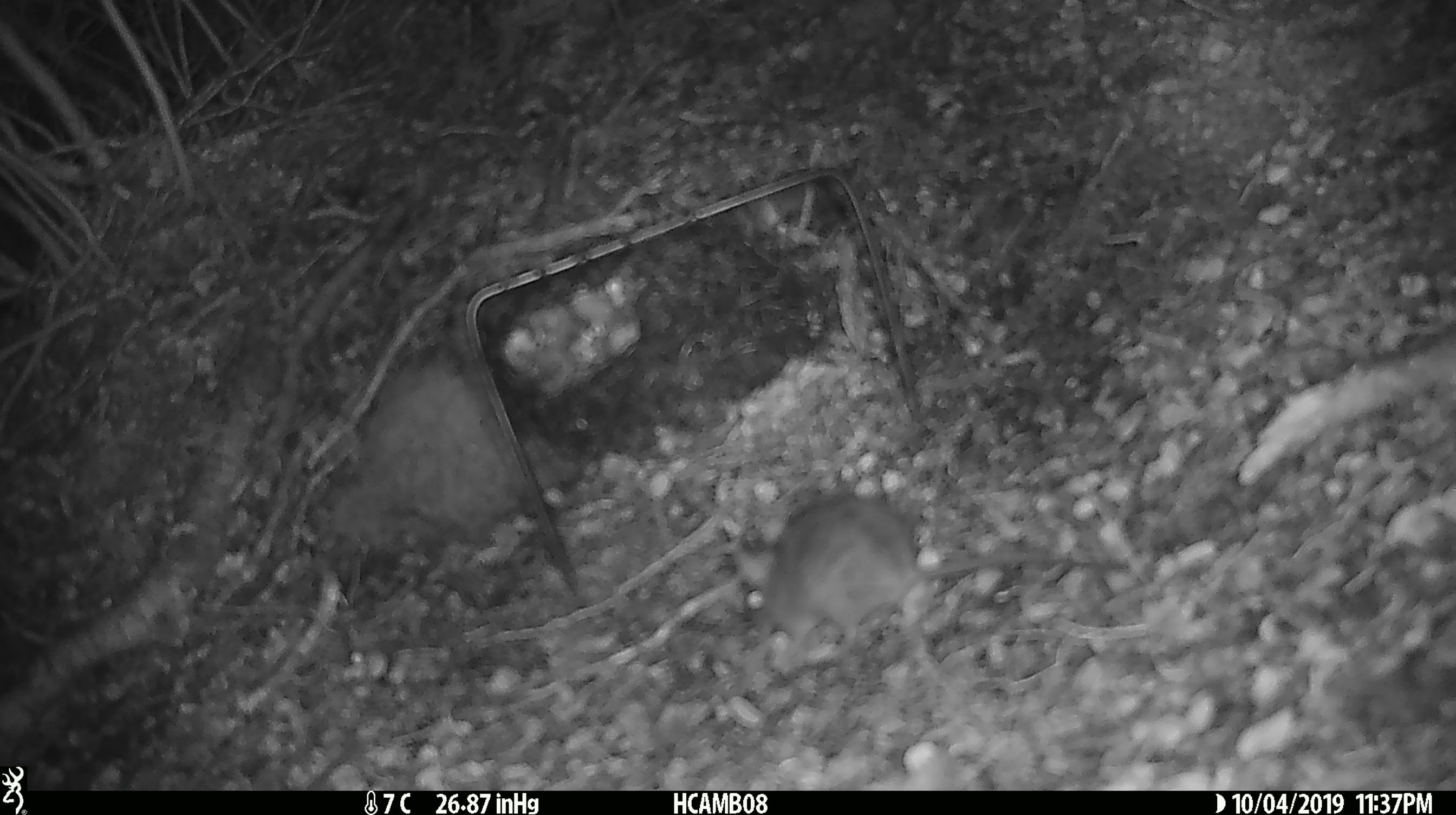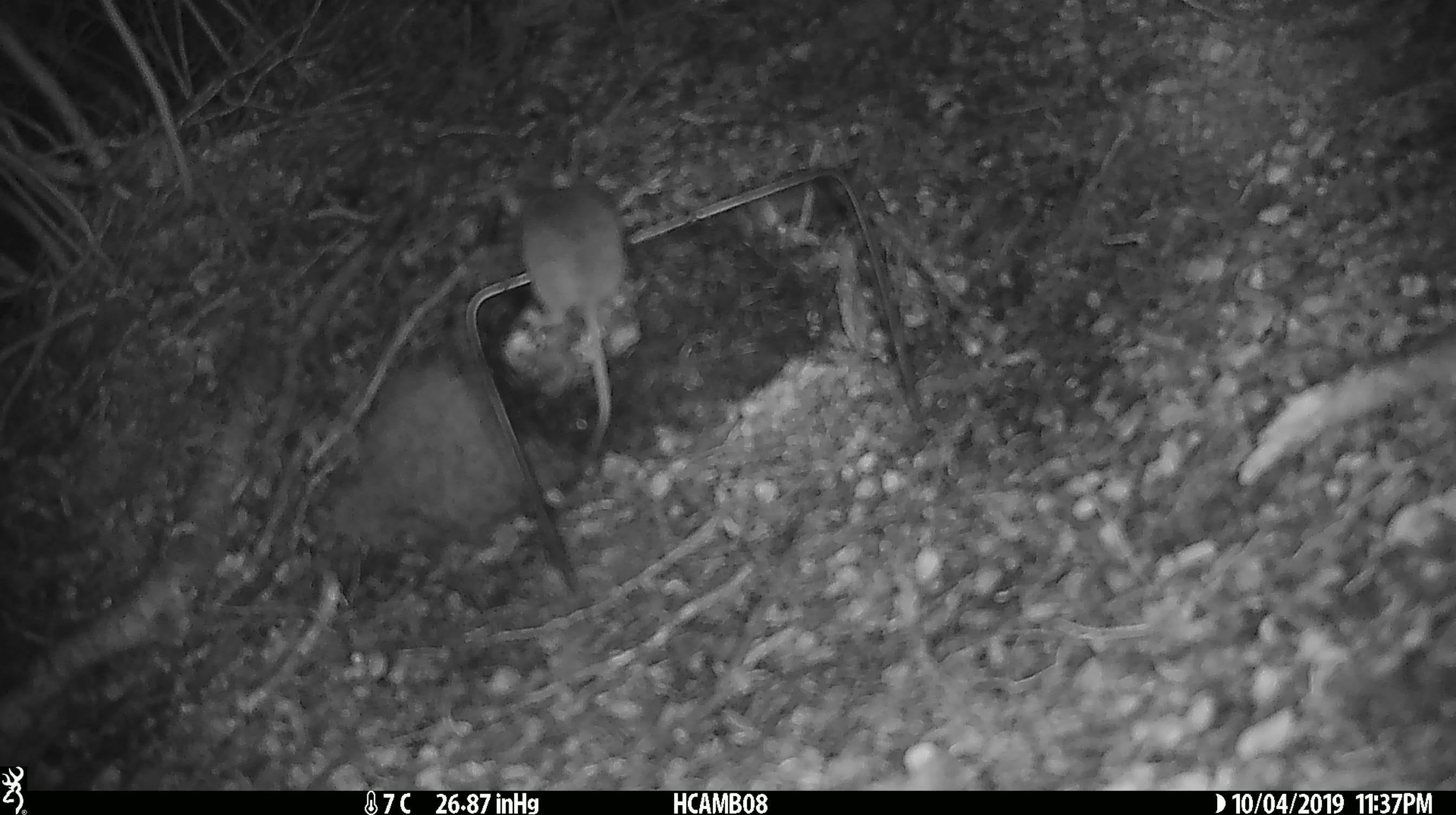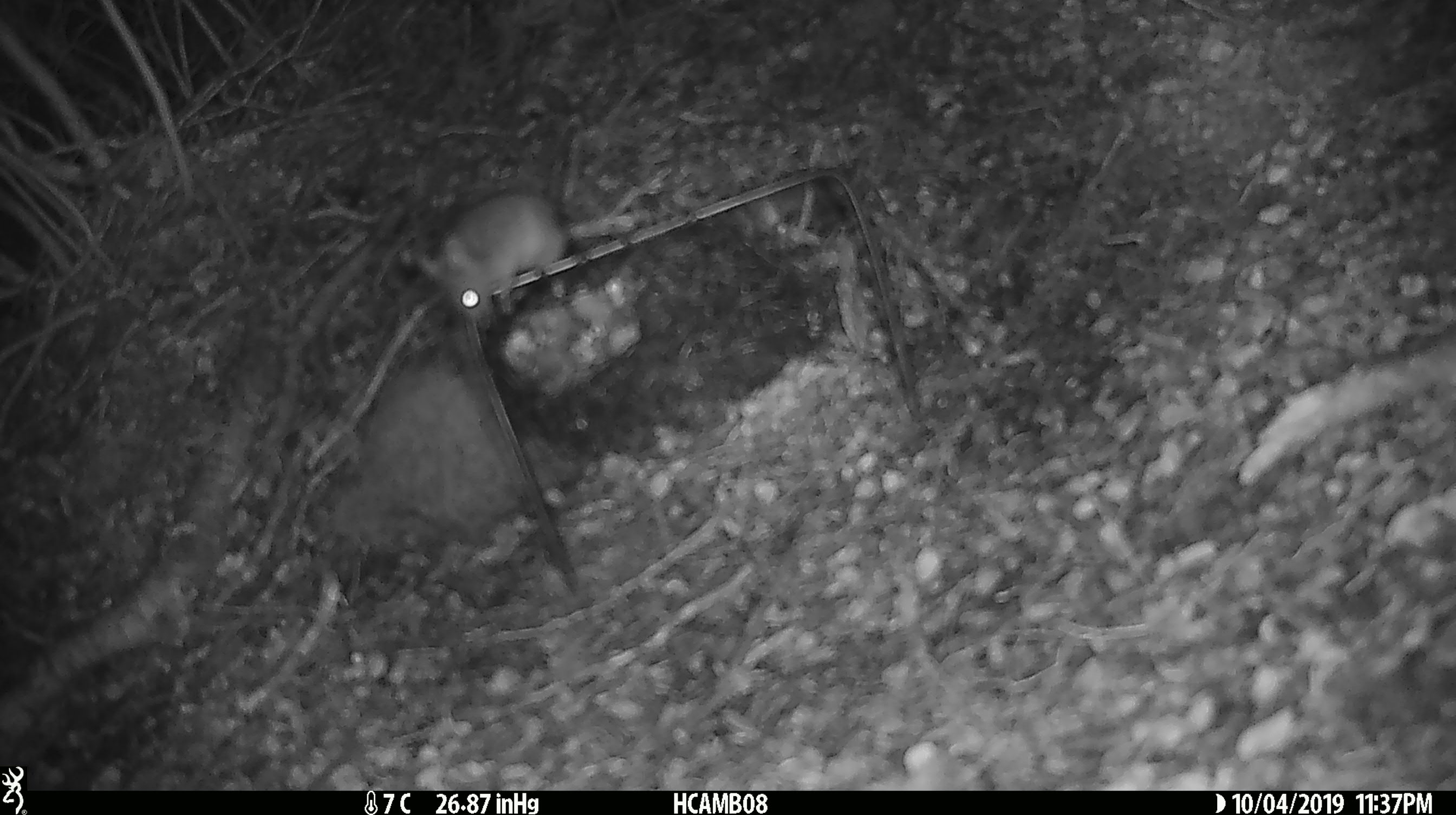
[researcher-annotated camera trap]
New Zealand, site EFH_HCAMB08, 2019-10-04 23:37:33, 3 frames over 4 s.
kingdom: Animalia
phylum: Chordata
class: Mammalia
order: Rodentia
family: Muridae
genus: Mus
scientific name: Mus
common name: mouse